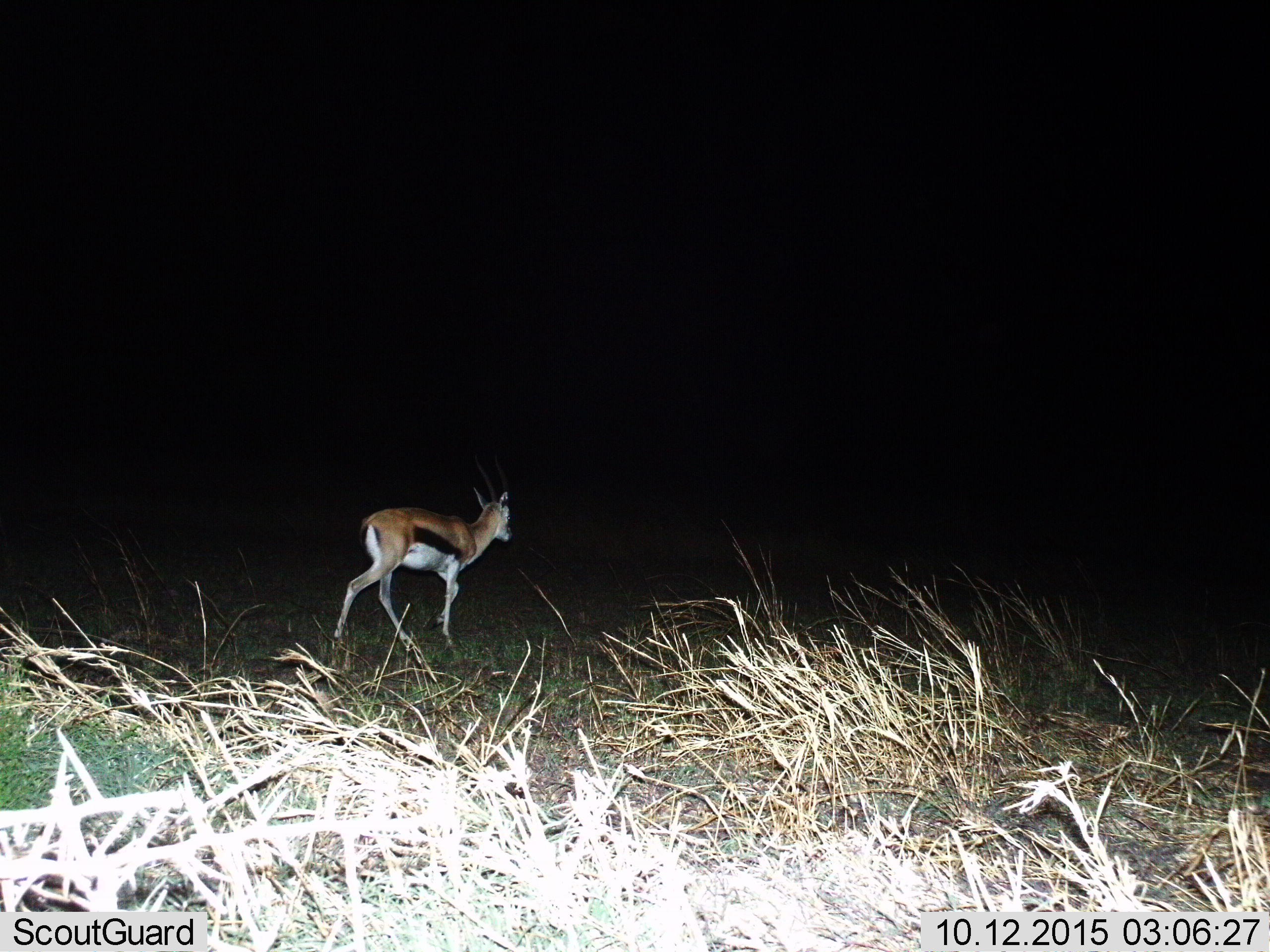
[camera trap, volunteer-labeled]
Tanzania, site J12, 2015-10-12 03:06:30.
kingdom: Animalia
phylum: Chordata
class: Mammalia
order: Artiodactyla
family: Bovidae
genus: Eudorcas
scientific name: Eudorcas thomsonii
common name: thomson's gazelle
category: gazellethomsons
Gazellethomsons (thomson's gazelle) (Eudorcas thomsonii), count 1. Behavior (volunteer vote fractions): standing 0%, resting 0%, moving 100%, interacting 0%. Young present (vote fraction): 0%. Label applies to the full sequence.